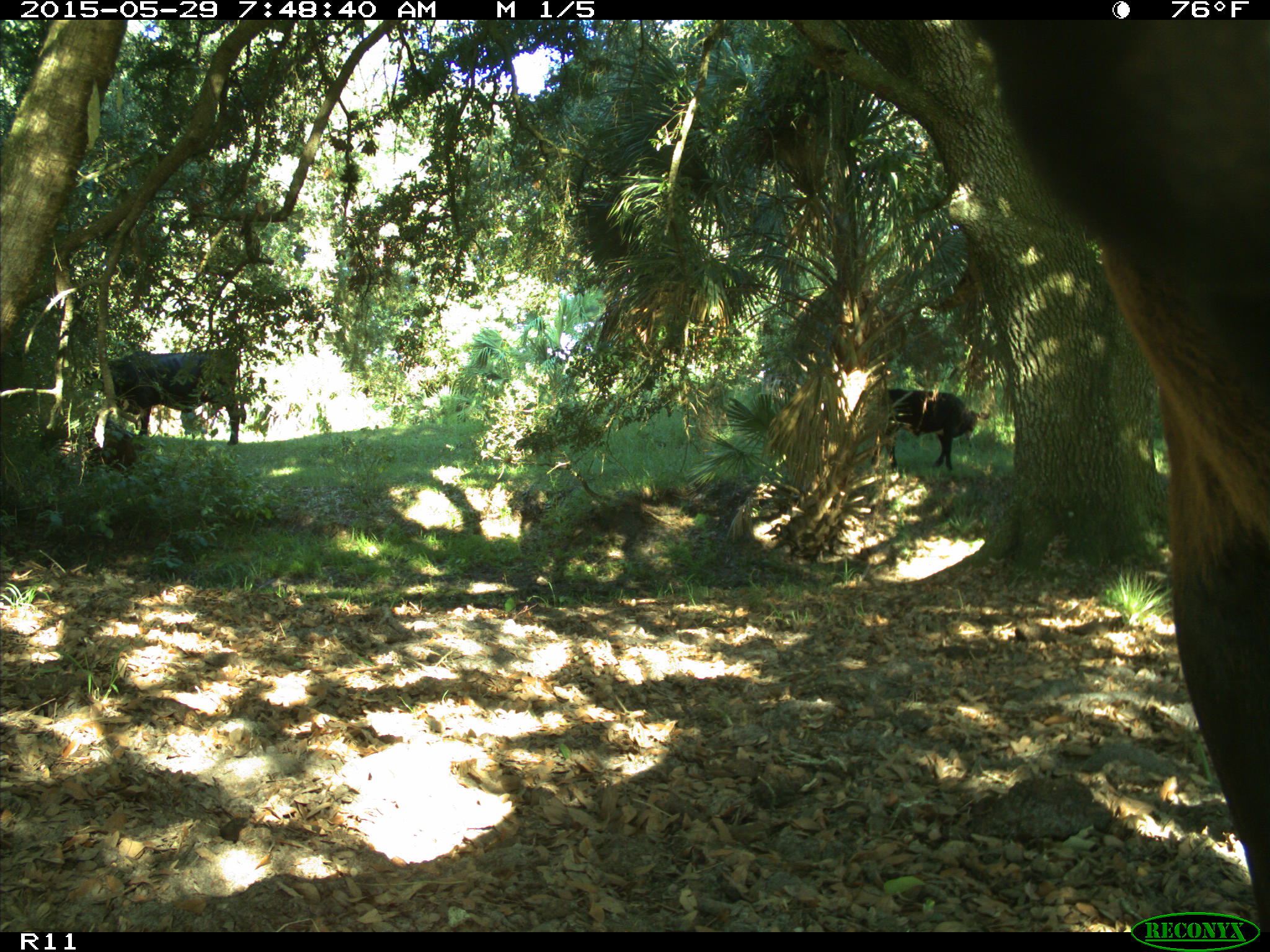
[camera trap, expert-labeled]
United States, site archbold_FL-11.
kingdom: Animalia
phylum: Chordata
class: Mammalia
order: Artiodactyla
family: Bovidae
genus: Bos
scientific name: Bos taurus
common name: domestic cow